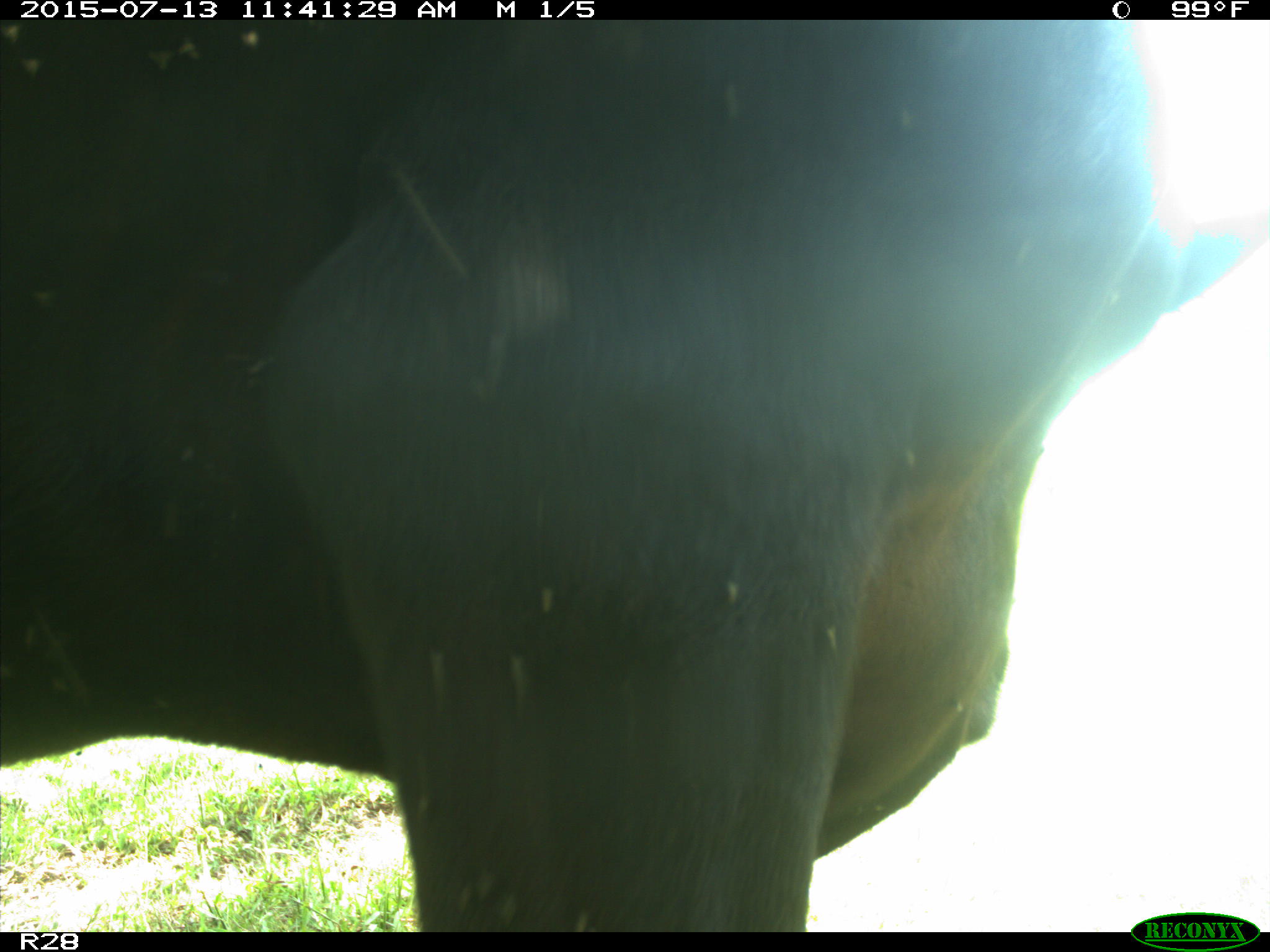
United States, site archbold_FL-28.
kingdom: Animalia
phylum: Chordata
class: Mammalia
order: Artiodactyla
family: Bovidae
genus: Bos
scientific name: Bos taurus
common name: domestic cow